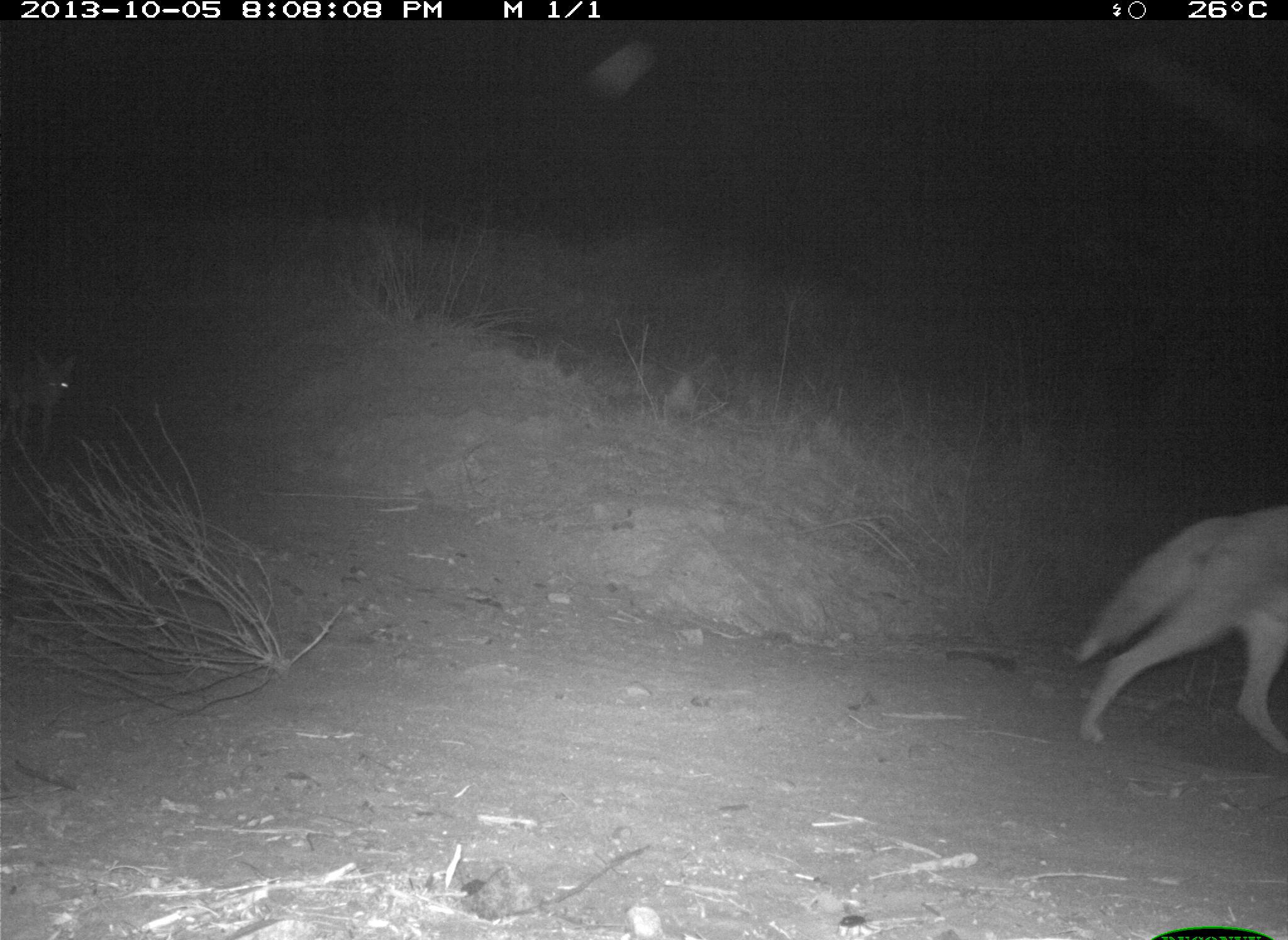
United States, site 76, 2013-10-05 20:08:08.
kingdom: Animalia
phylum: Chordata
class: Mammalia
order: Carnivora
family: Canidae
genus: Canis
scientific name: Canis latrans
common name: coyote